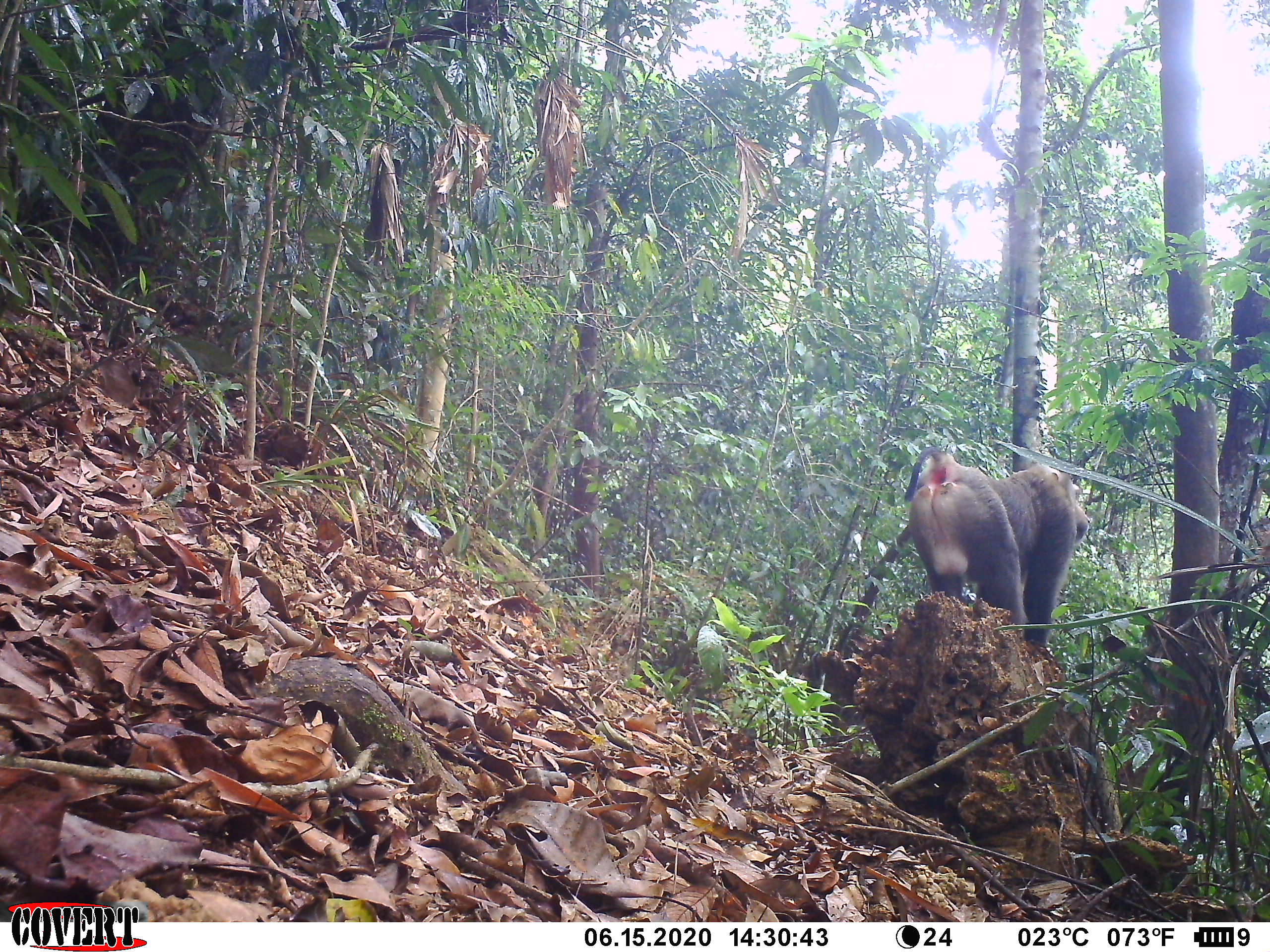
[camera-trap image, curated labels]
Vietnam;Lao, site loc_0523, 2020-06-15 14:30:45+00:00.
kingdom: Animalia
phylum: Chordata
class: Mammalia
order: Primates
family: Cercopithecidae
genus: Macaca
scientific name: Macaca nemestrina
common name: pig-tailed macaque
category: pig tailed macaque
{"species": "pig tailed macaque (pig-tailed macaque) (Macaca nemestrina)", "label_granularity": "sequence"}